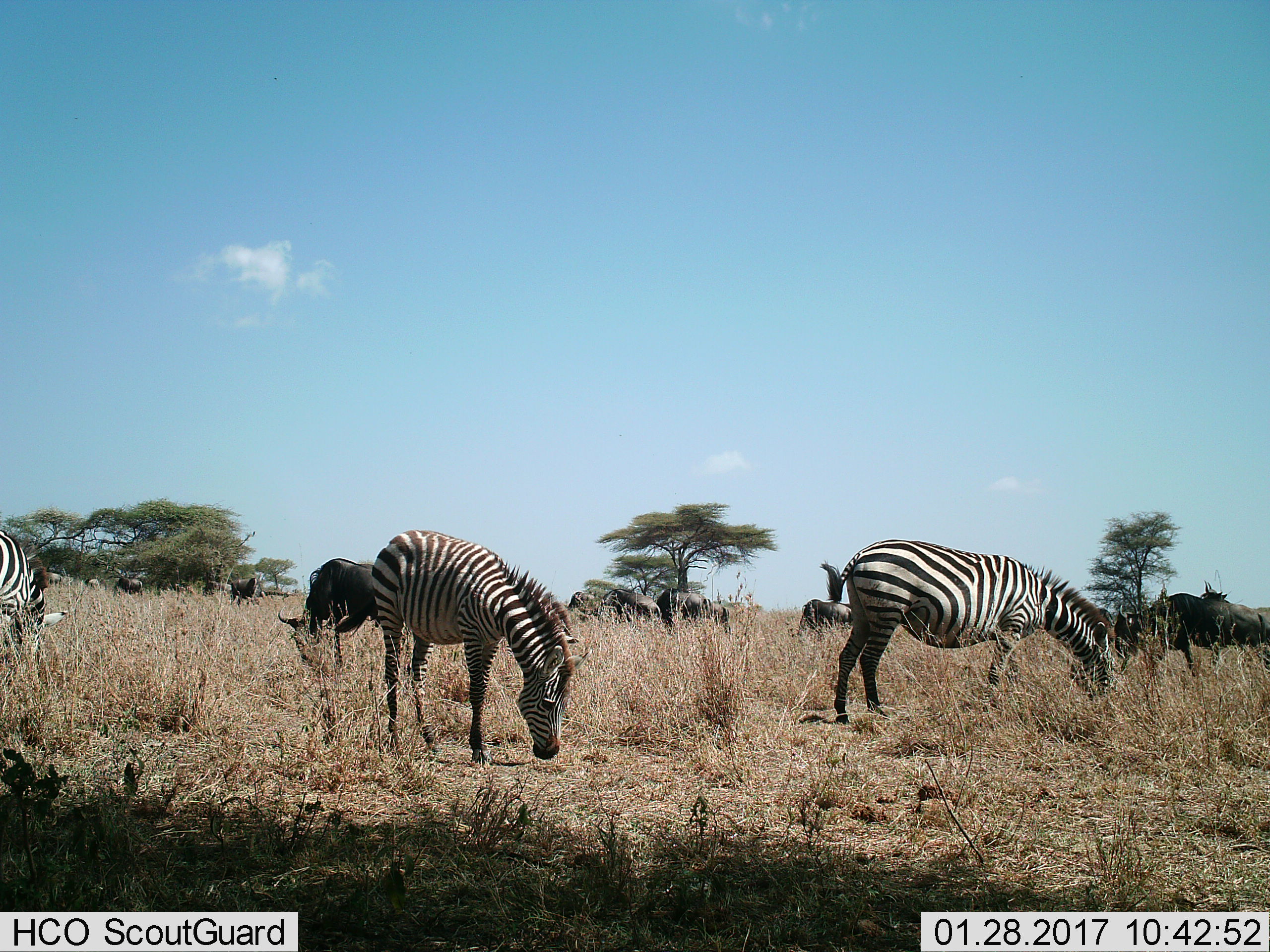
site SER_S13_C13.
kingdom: Animalia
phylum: Chordata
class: Mammalia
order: Artiodactyla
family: Bovidae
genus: Connochaetes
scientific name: Connochaetes taurinus taurinus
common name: blue wildebeest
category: wildebeestblue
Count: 10.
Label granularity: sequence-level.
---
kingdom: Animalia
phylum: Chordata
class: Mammalia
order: Perissodactyla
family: Equidae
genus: Equus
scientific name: Equus quagga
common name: plains zebra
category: zebraplains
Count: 3.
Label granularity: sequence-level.